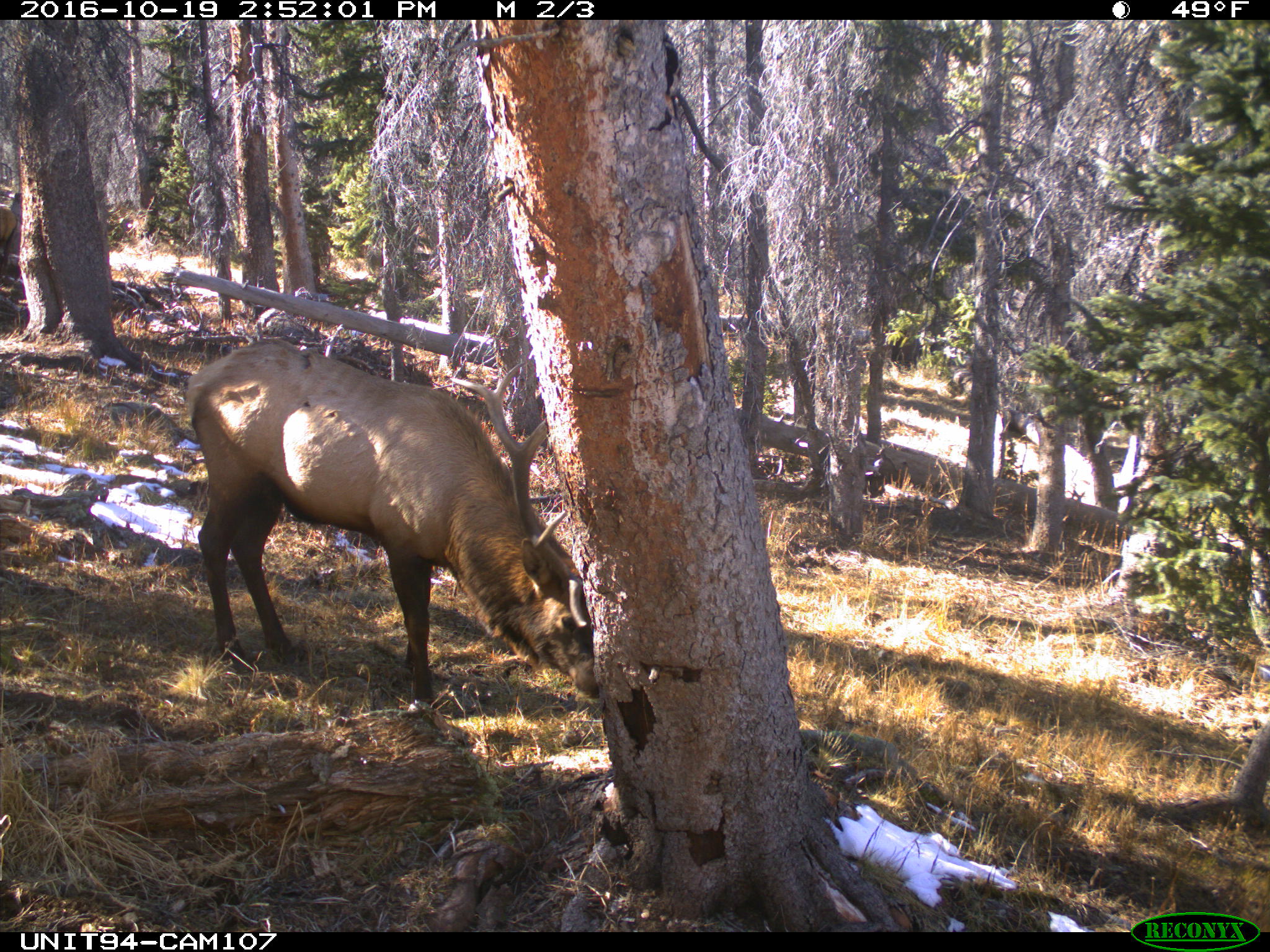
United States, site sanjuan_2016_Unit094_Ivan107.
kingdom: Animalia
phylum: Chordata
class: Mammalia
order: Artiodactyla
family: Cervidae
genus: Cervus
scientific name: Cervus elaphus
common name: red deer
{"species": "Cervus elaphus (red deer)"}